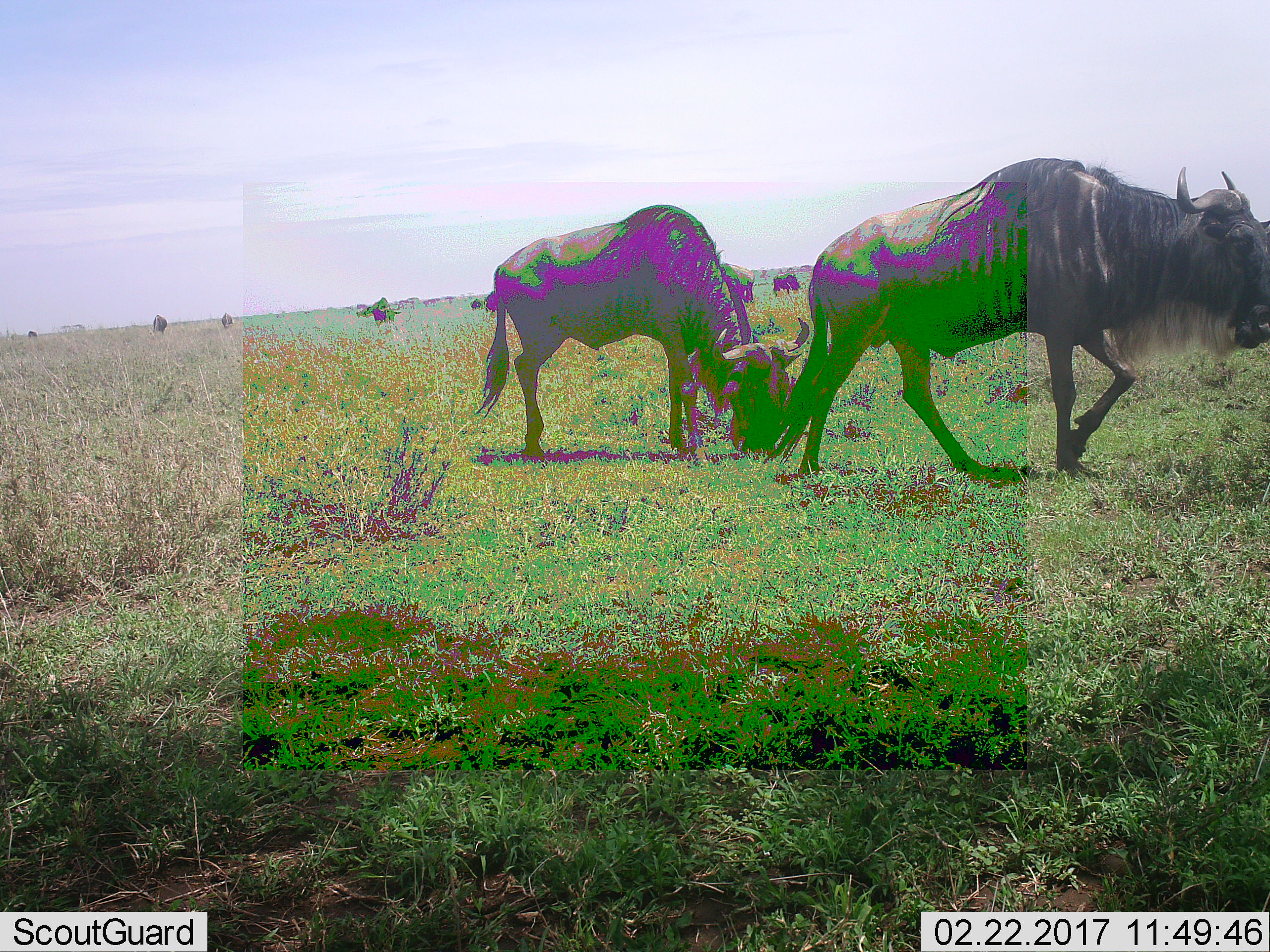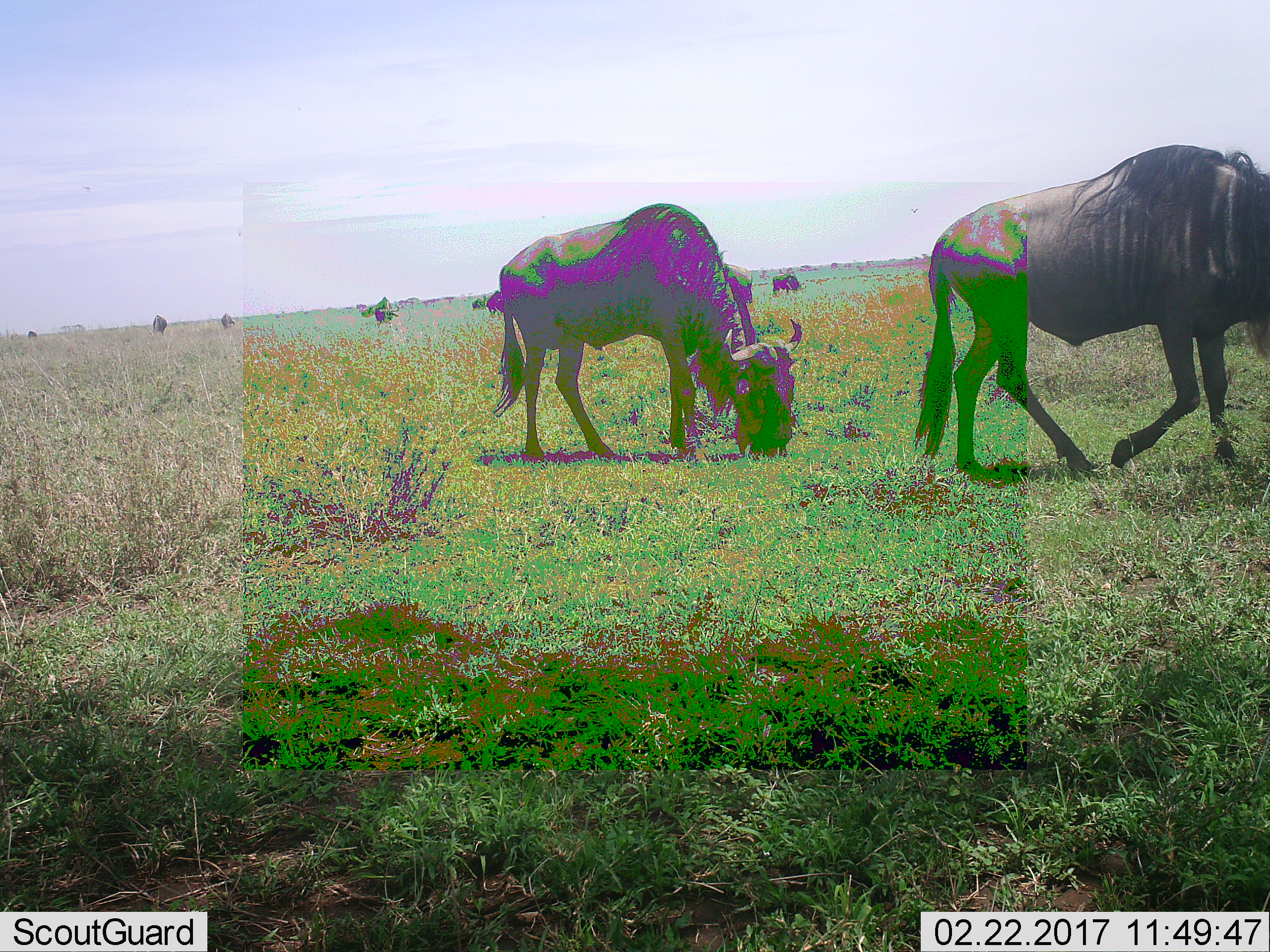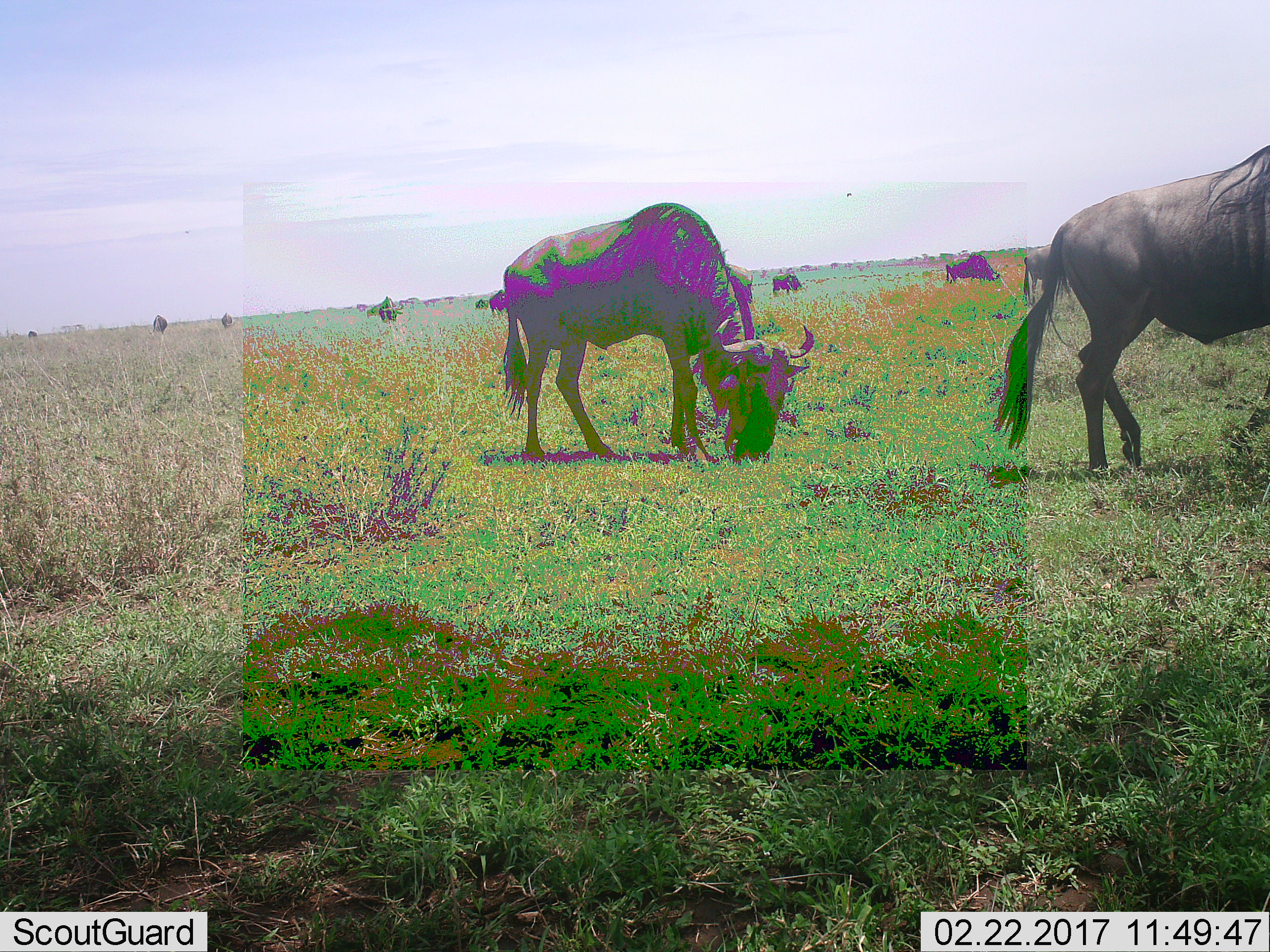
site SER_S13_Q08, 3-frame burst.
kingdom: Animalia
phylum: Chordata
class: Mammalia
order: Artiodactyla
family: Bovidae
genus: Connochaetes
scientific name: Connochaetes taurinus taurinus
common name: blue wildebeest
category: wildebeestblue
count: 8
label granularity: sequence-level